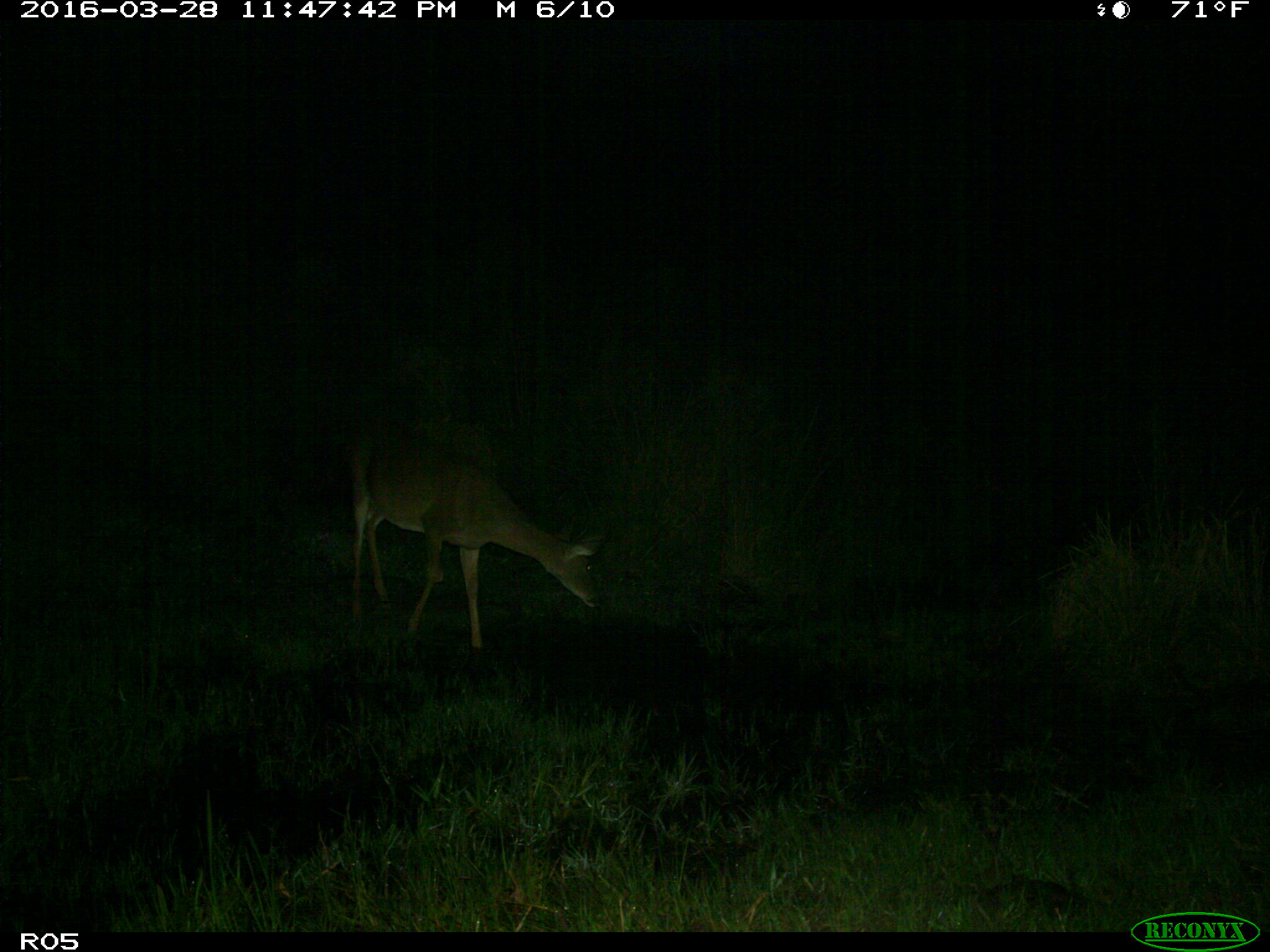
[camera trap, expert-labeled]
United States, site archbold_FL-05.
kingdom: Animalia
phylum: Chordata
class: Mammalia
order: Artiodactyla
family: Cervidae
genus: Odocoileus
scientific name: Odocoileus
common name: deer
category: unidentified deer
Unidentified deer (deer) (Odocoileus).